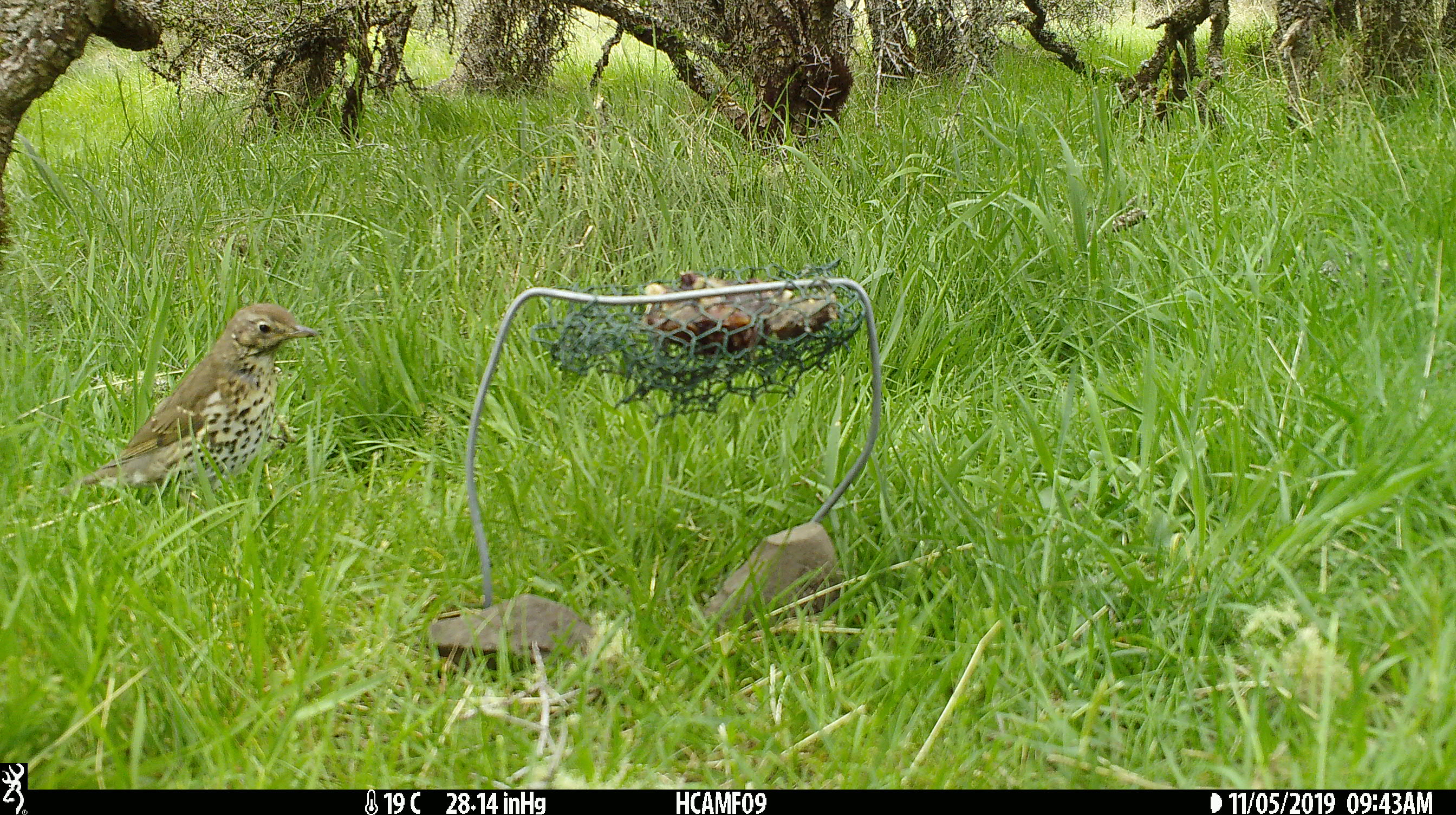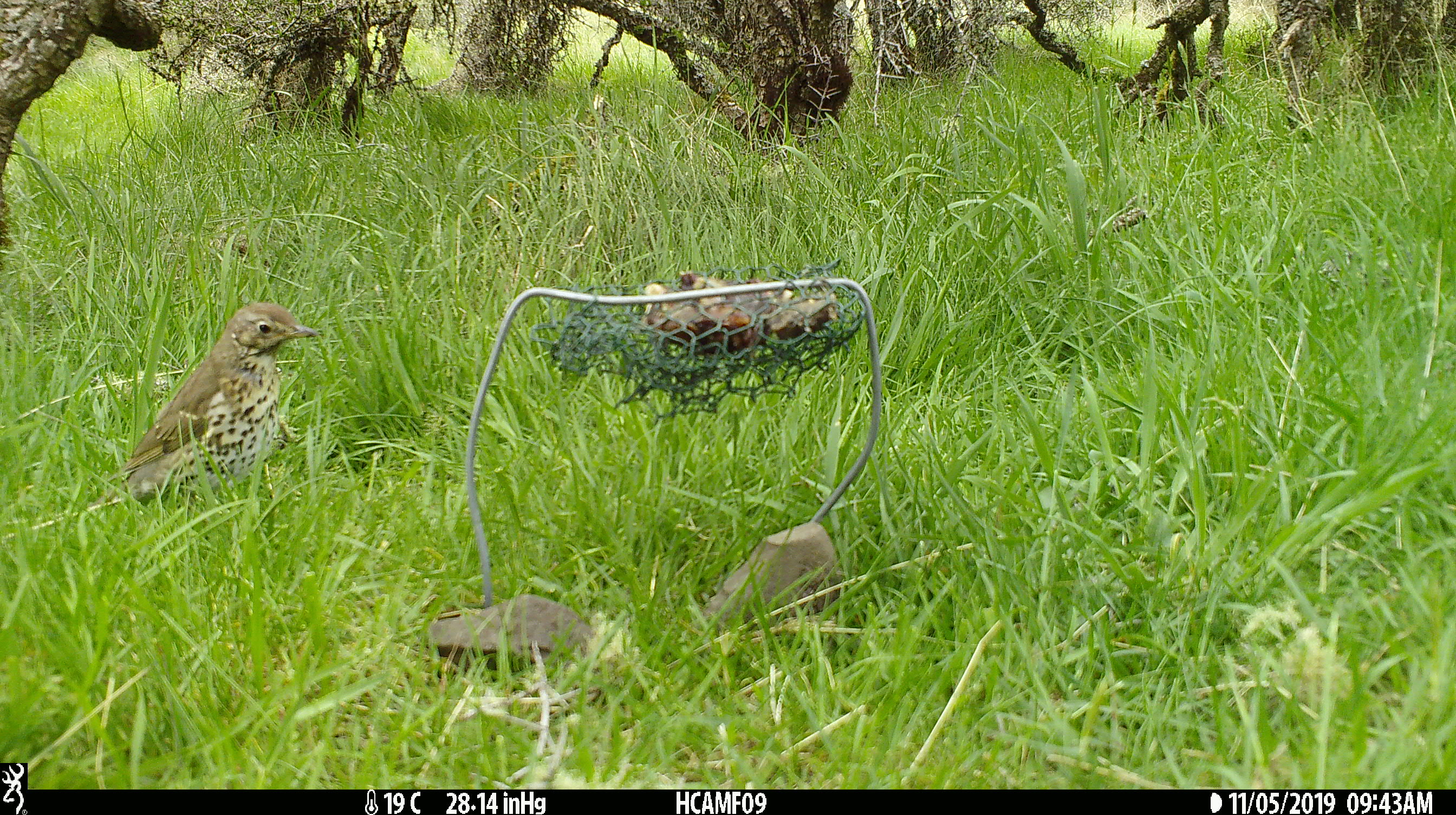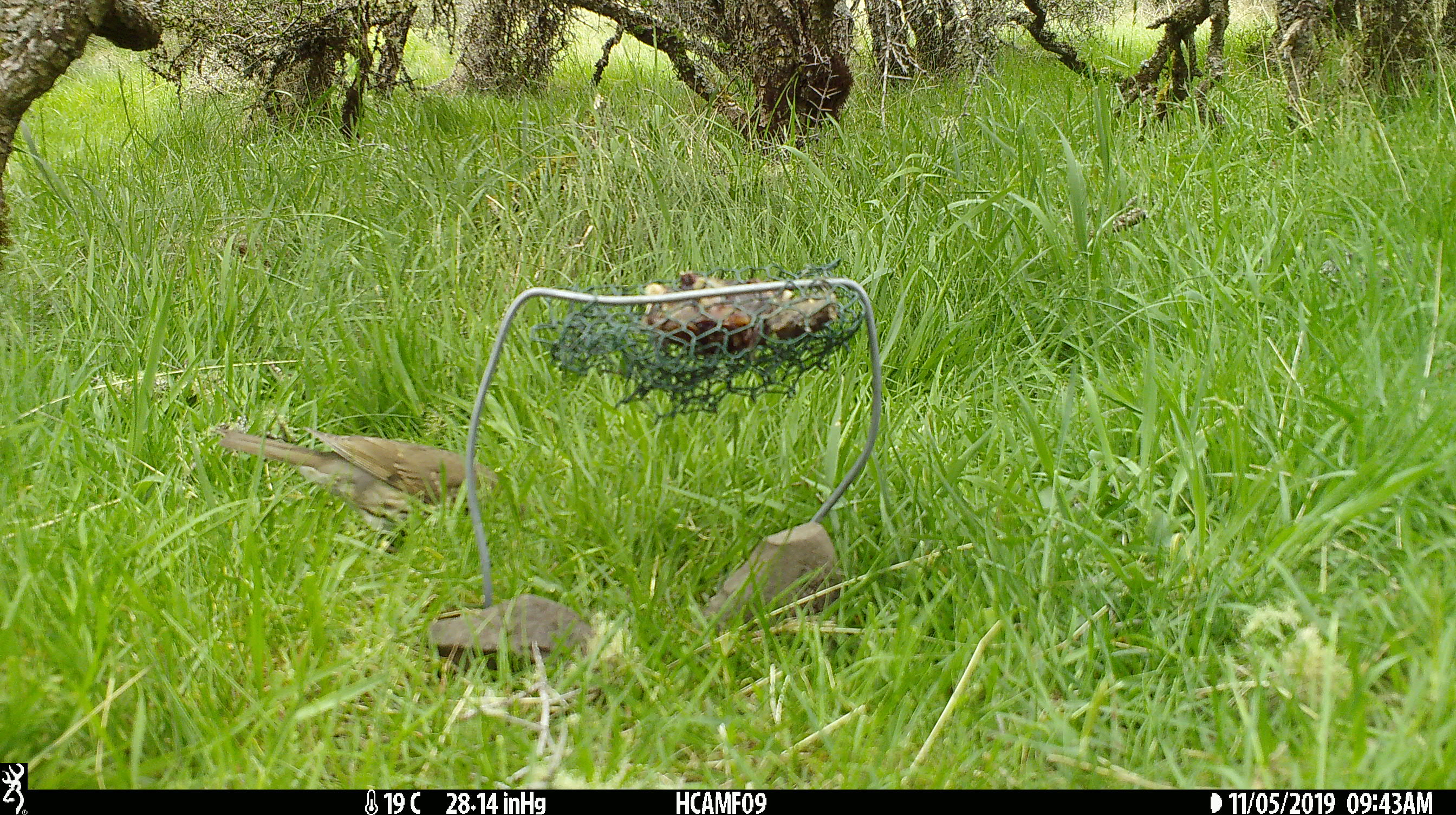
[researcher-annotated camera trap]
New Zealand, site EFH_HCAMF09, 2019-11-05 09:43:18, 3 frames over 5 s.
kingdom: Animalia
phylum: Chordata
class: Aves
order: Passeriformes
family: Turdidae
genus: Turdus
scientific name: Turdus philomelos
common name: song thrush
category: thrush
Thrush (song thrush) (Turdus philomelos).